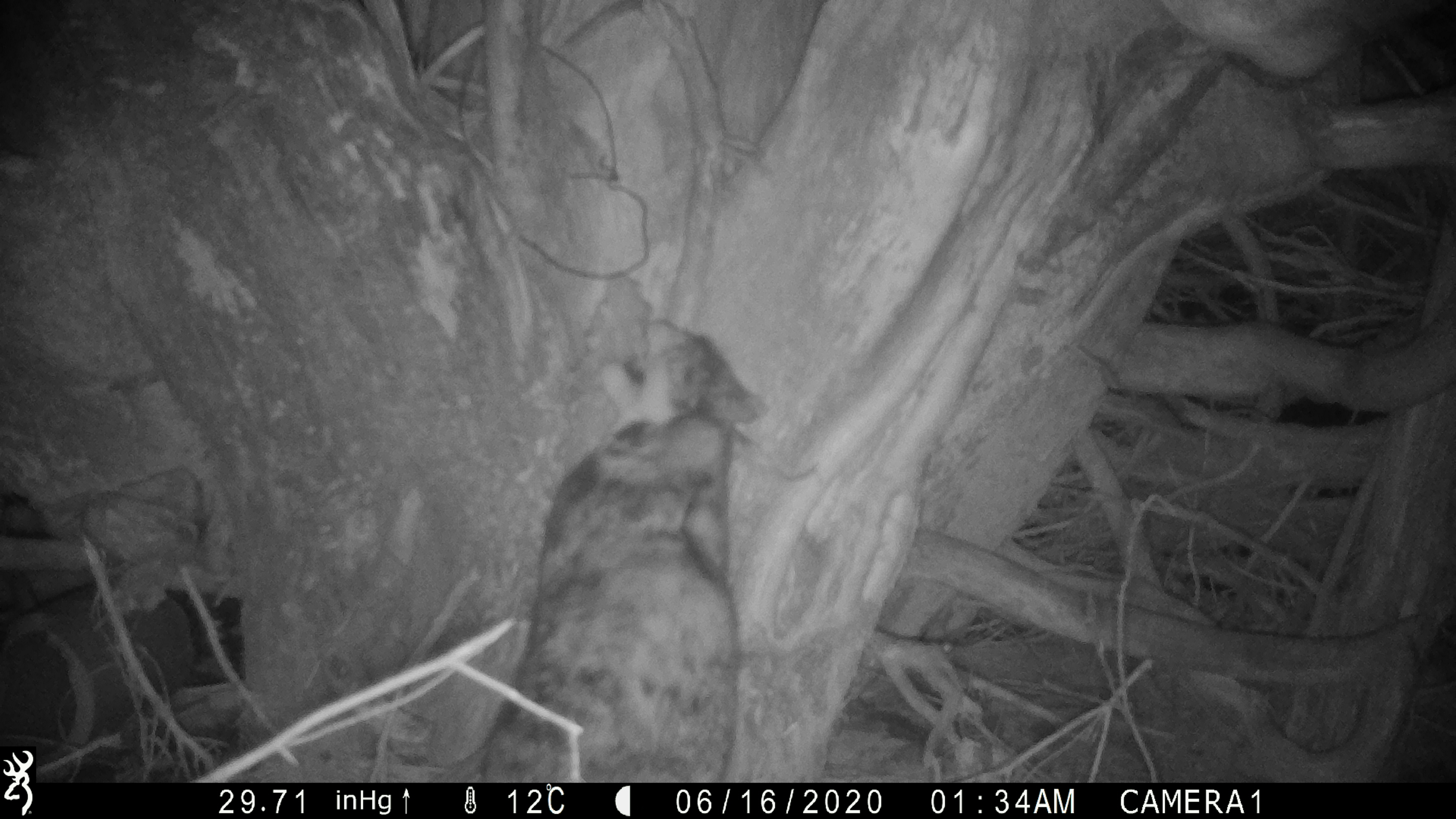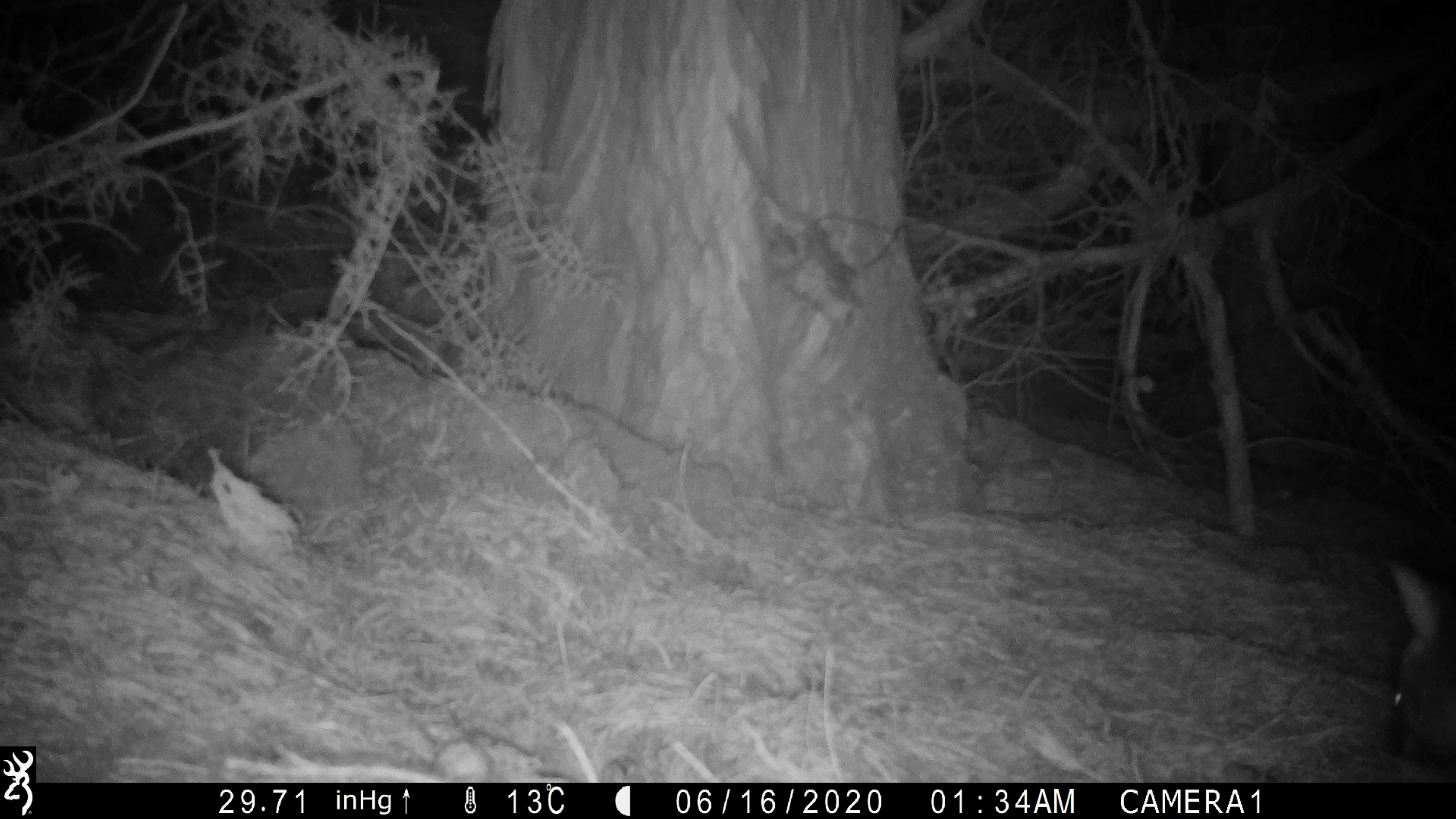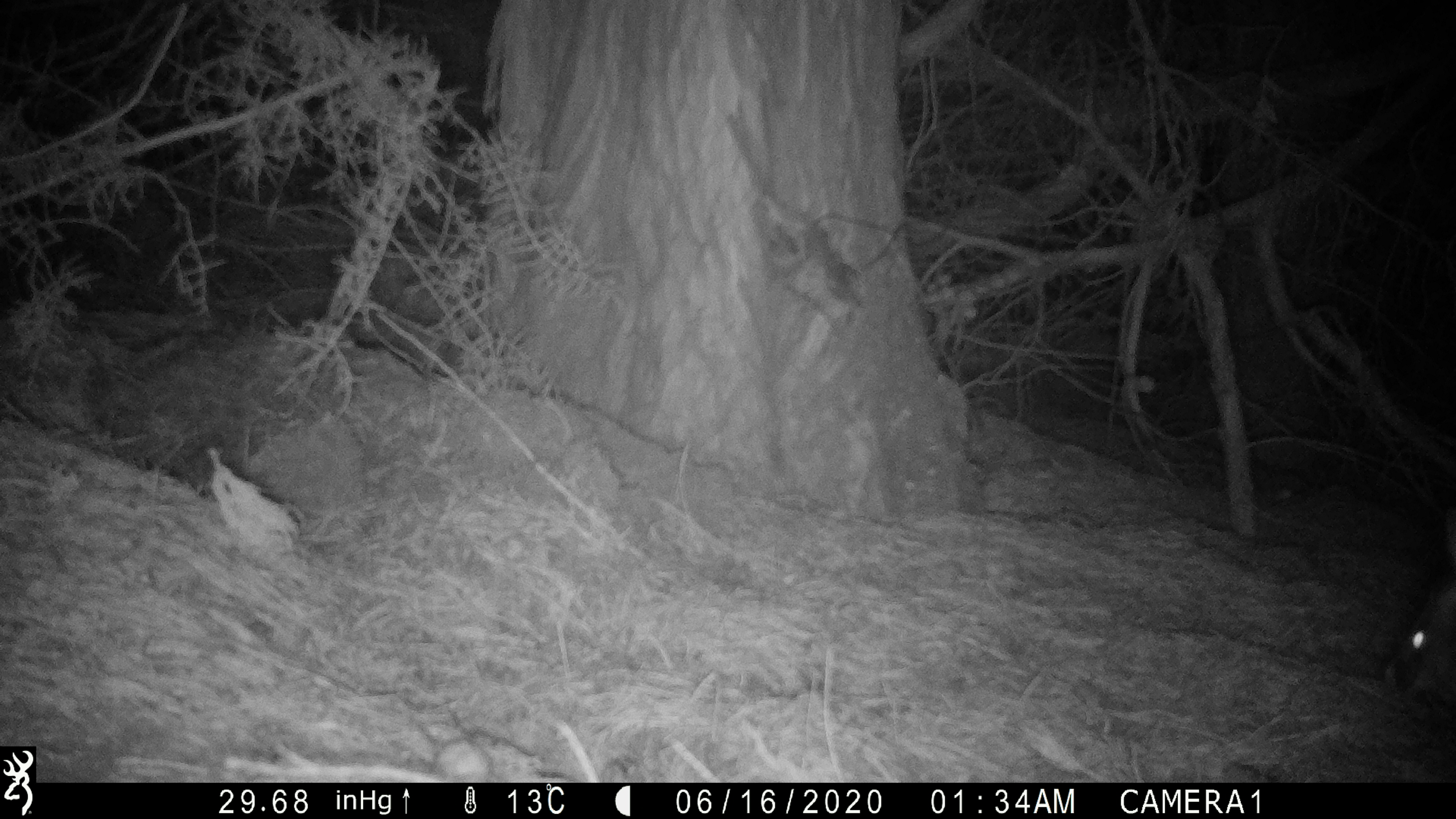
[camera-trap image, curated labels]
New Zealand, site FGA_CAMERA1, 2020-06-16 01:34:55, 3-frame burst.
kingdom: Animalia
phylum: Chordata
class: Mammalia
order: Carnivora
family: Felidae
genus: Felis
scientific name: Felis catus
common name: domestic cat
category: cat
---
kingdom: Animalia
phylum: Chordata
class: Mammalia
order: Diprotodontia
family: Phalangeridae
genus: Trichosurus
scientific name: Trichosurus vulpecula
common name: common brushtail possum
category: possum